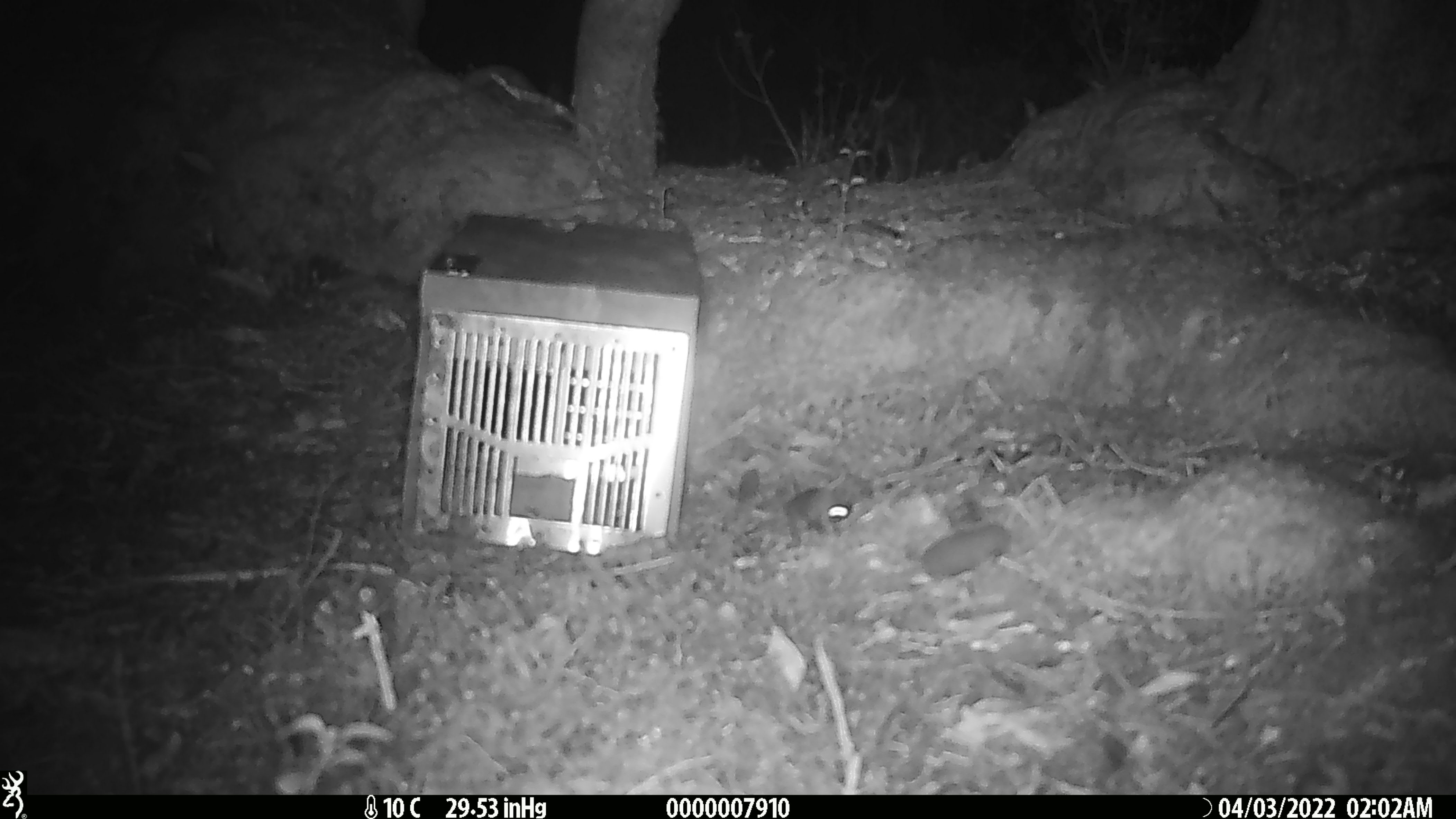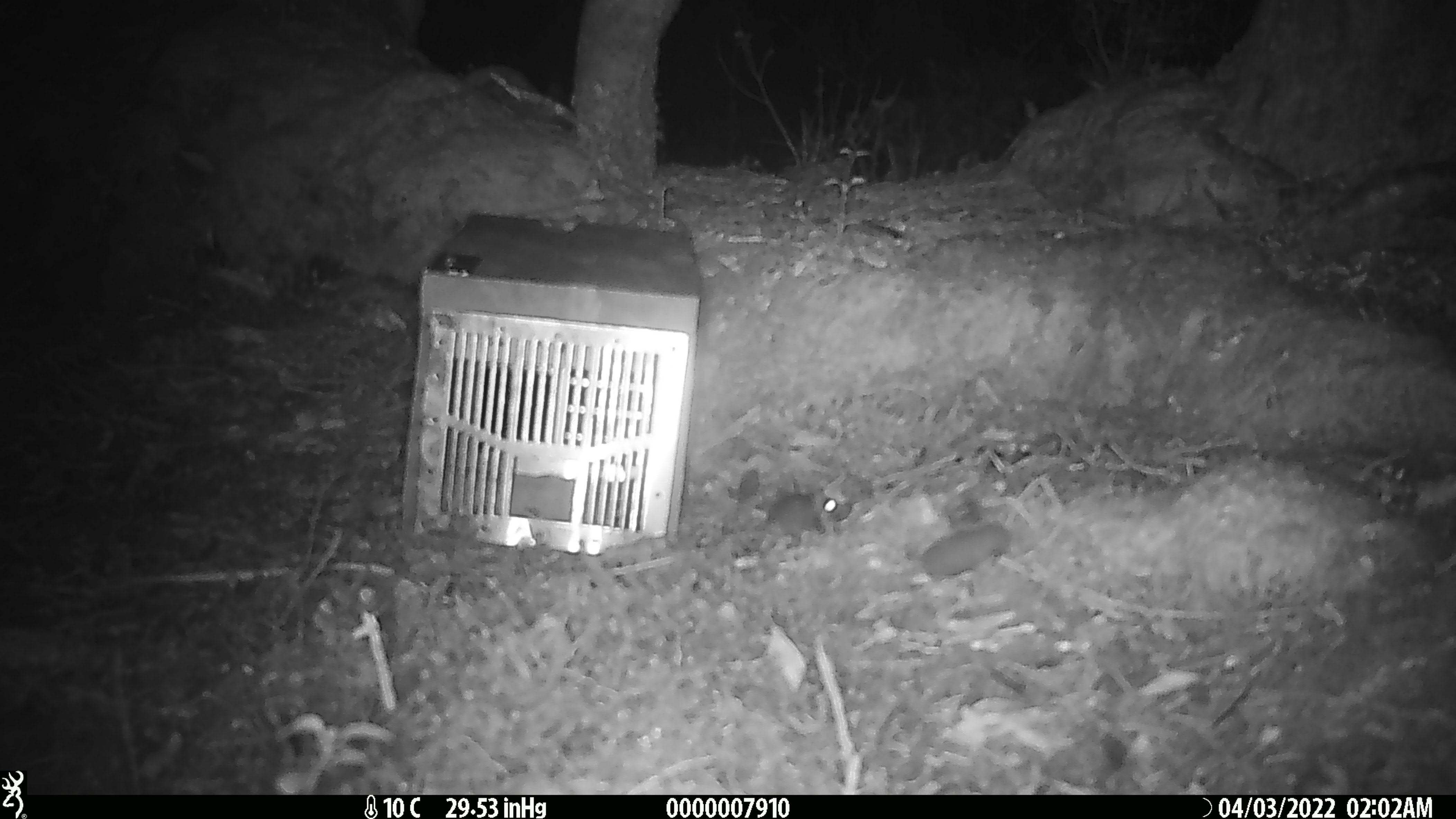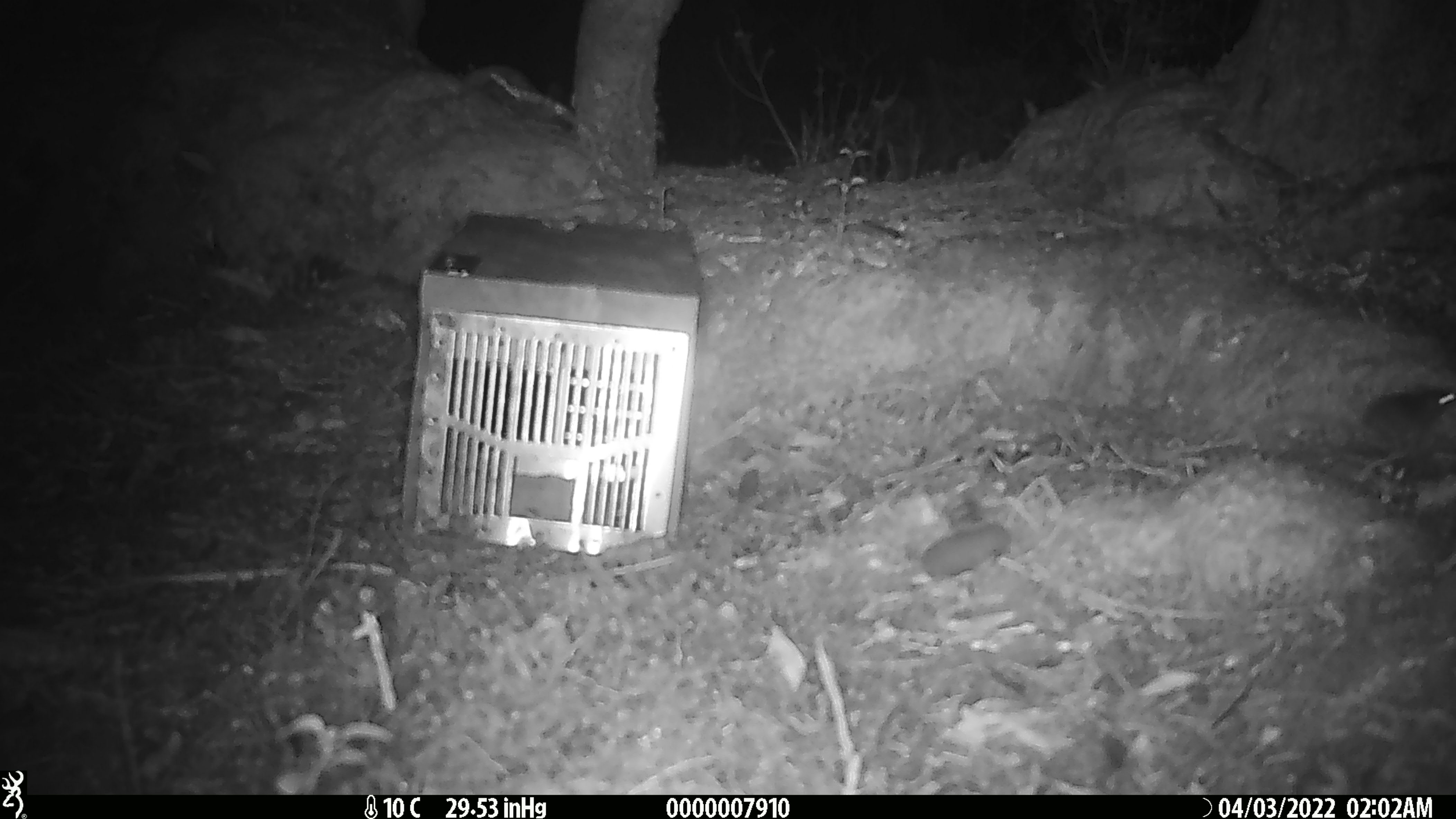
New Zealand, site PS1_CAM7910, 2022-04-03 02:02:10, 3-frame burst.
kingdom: Animalia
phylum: Chordata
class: Mammalia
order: Rodentia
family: Muridae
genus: Mus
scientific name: Mus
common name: mouse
Mouse (Mus).